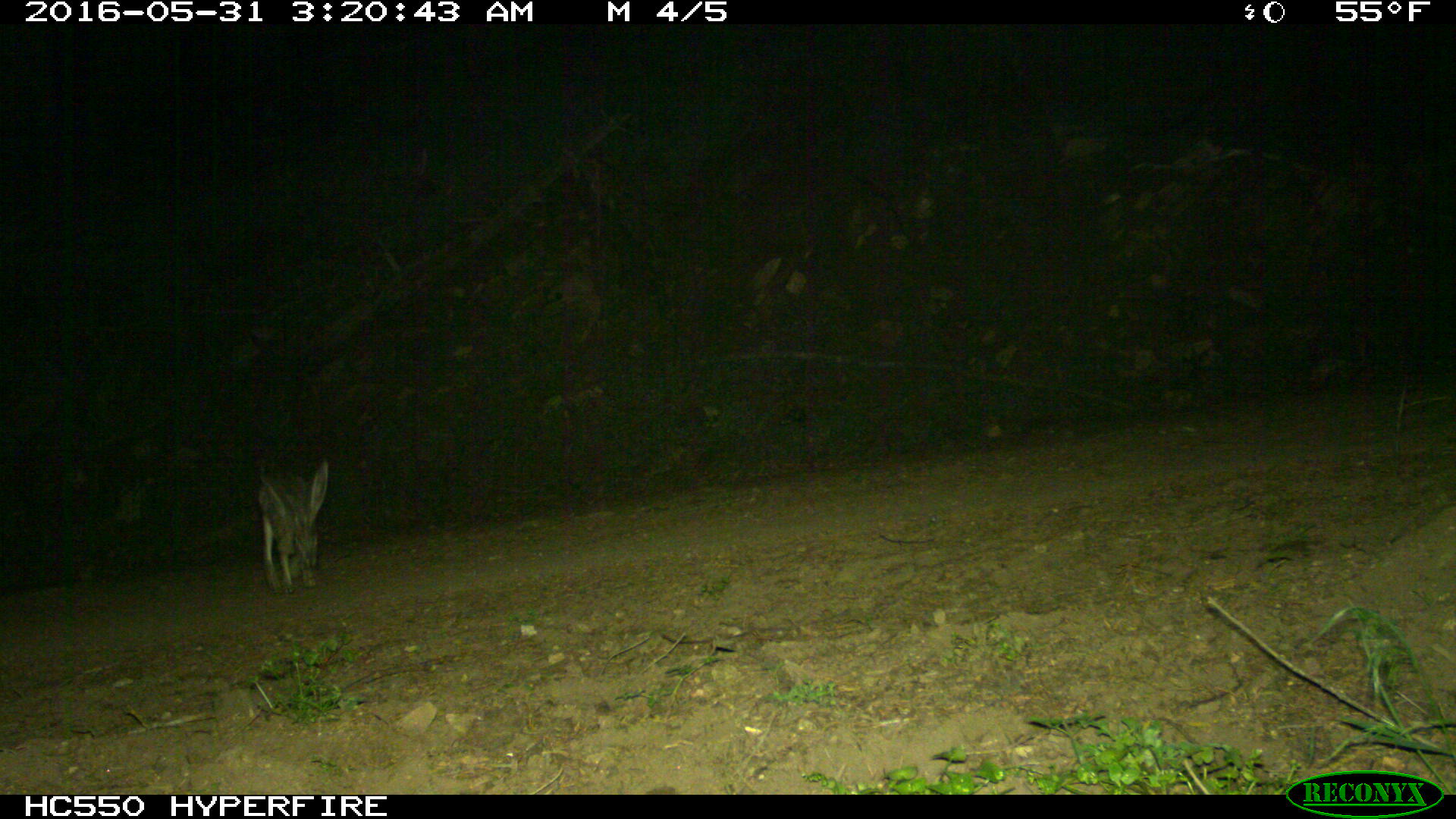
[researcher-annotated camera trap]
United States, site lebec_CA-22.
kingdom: Animalia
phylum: Chordata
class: Mammalia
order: Lagomorpha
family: Leporidae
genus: Lepus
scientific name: Lepus californicus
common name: black-tailed jackrabbit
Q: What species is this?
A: Lepus californicus (black-tailed jackrabbit).